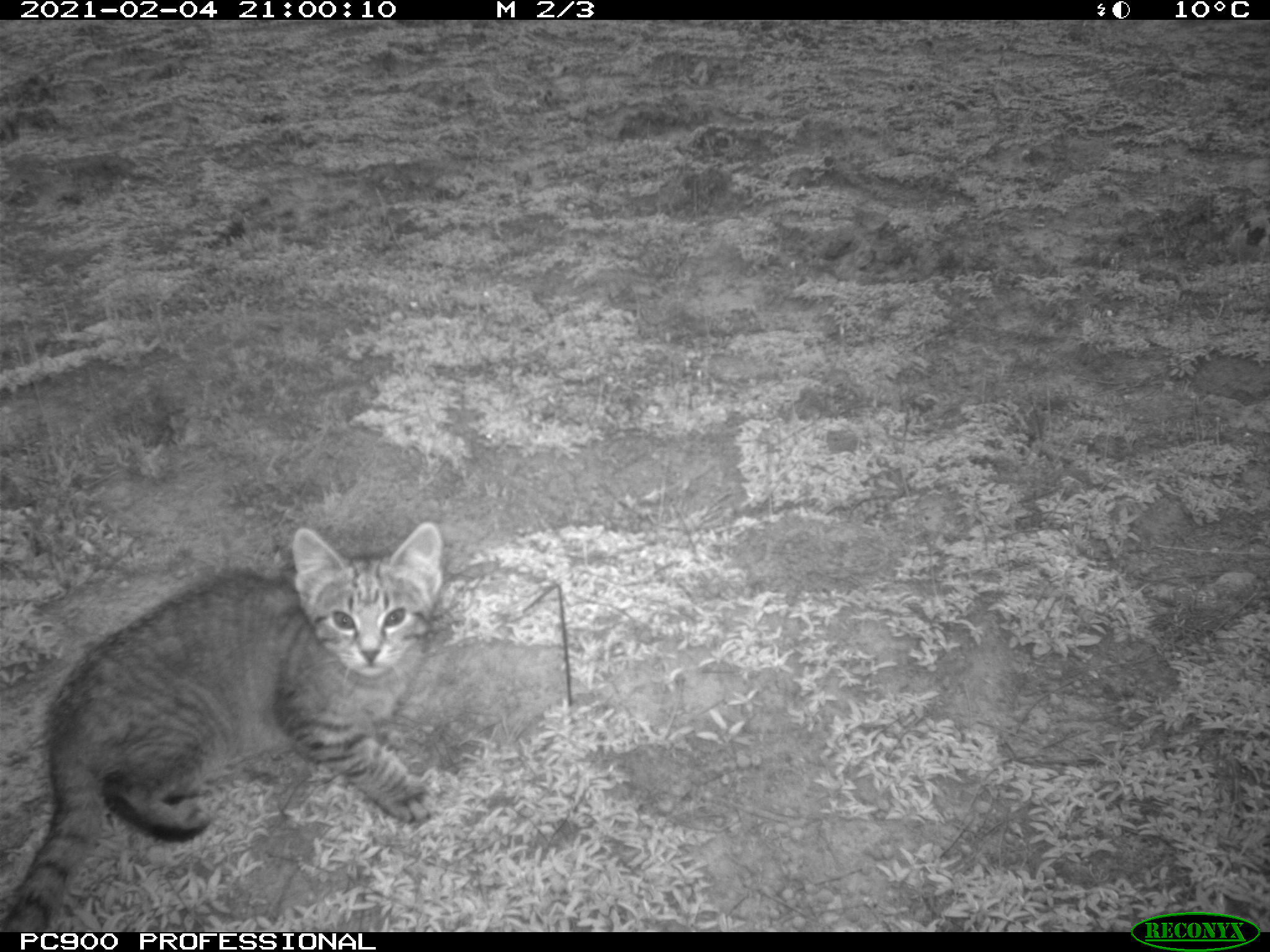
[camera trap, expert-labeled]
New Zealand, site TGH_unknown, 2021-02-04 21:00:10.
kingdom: Animalia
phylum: Chordata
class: Mammalia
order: Carnivora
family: Felidae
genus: Felis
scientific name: Felis catus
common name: domestic cat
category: cat